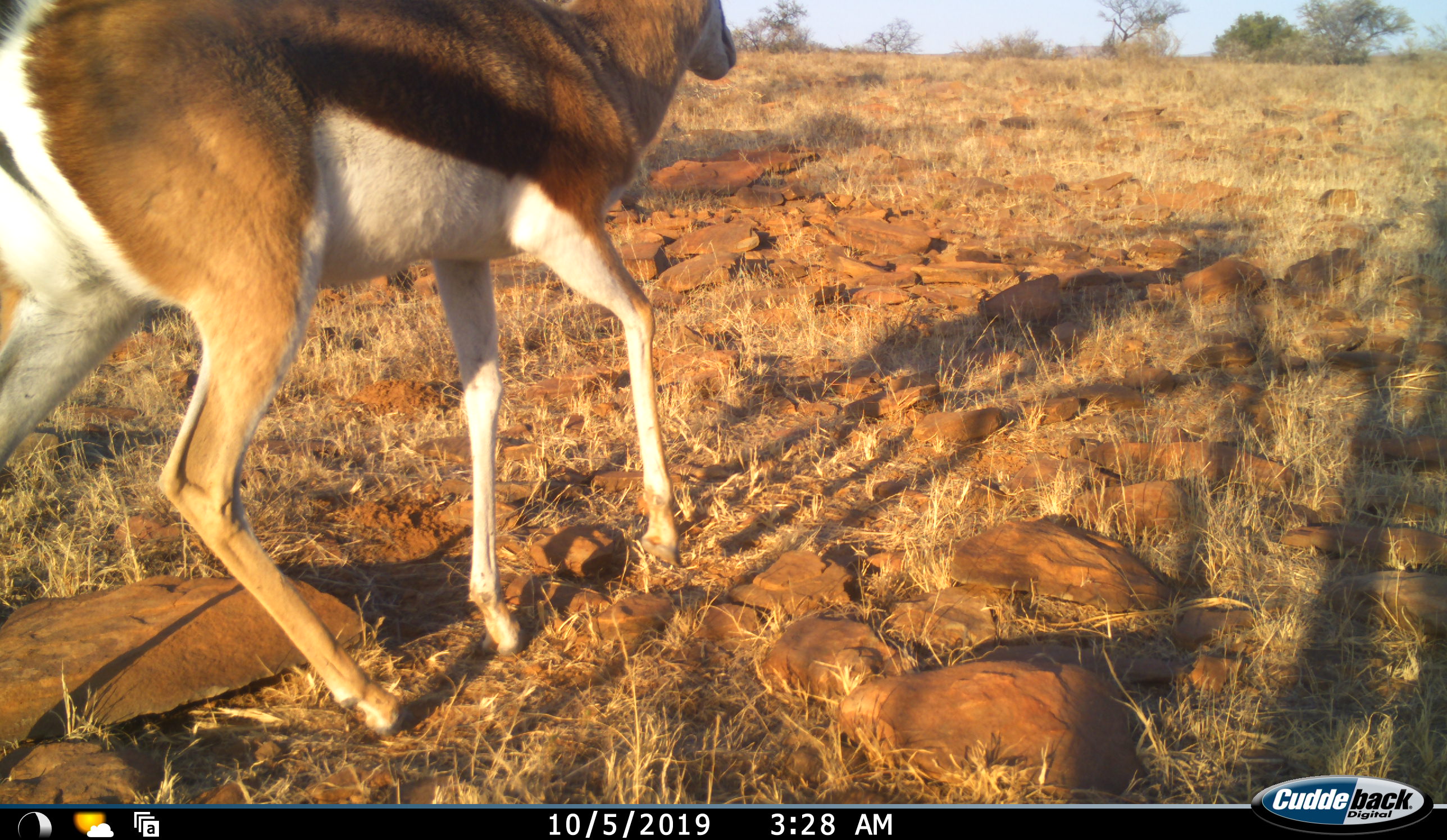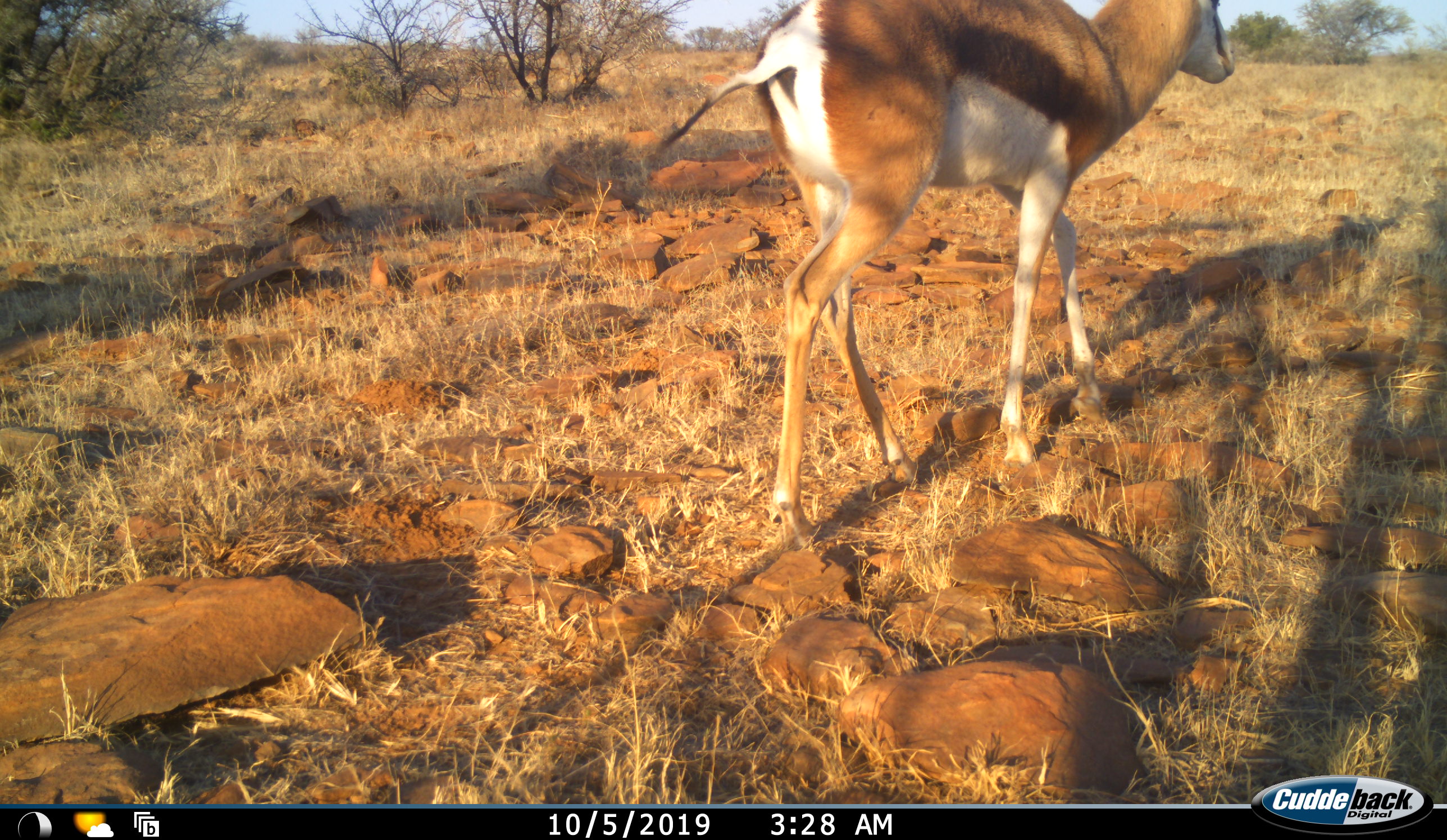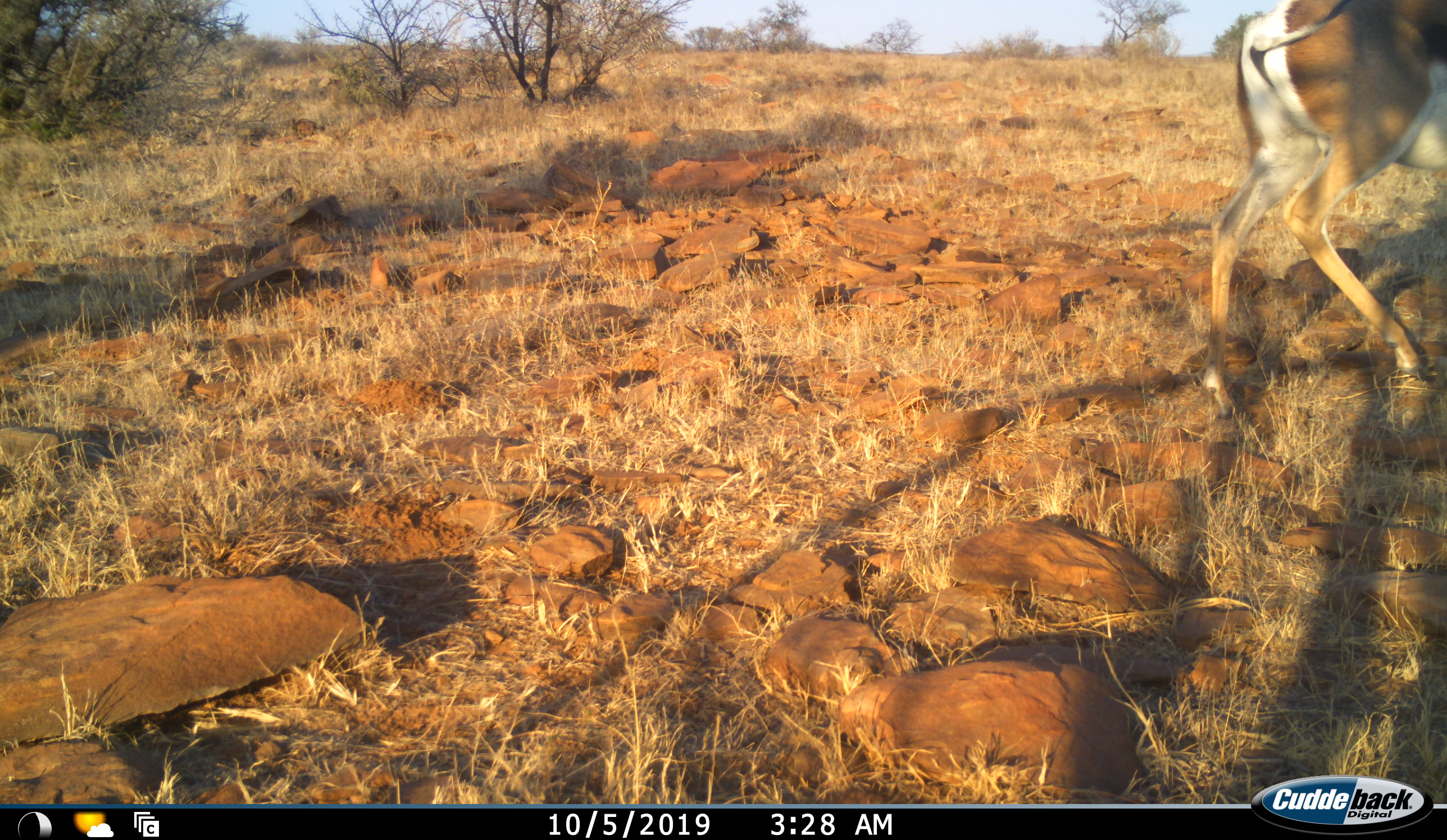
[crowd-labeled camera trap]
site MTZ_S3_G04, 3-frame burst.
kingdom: Animalia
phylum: Chordata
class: Mammalia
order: Artiodactyla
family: Bovidae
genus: Antidorcas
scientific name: Antidorcas marsupialis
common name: springbok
Springbok (Antidorcas marsupialis), count 1. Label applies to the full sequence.